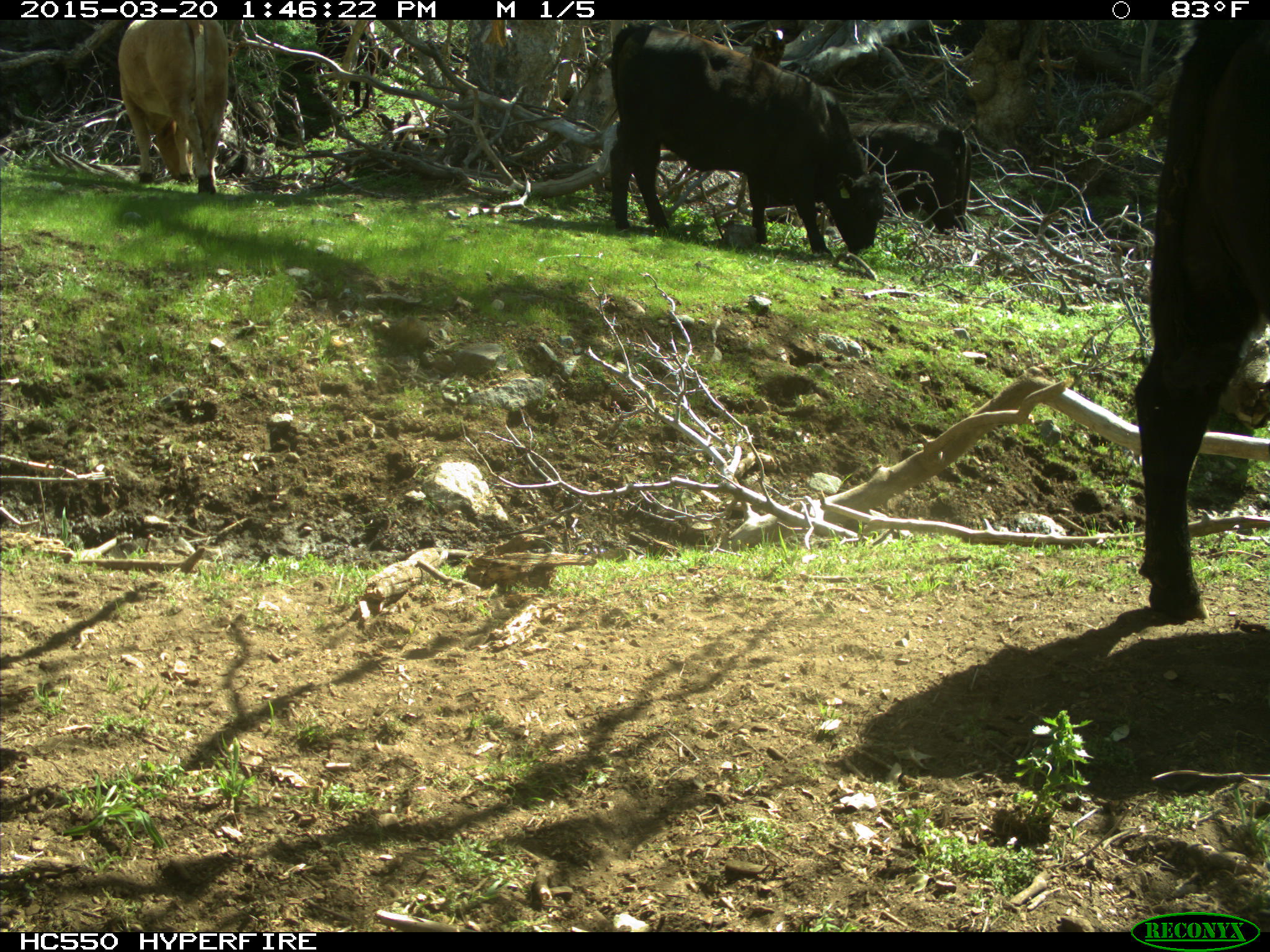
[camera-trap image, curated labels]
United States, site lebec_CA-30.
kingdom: Animalia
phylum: Chordata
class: Mammalia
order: Artiodactyla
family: Bovidae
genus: Bos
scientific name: Bos taurus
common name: domestic cow